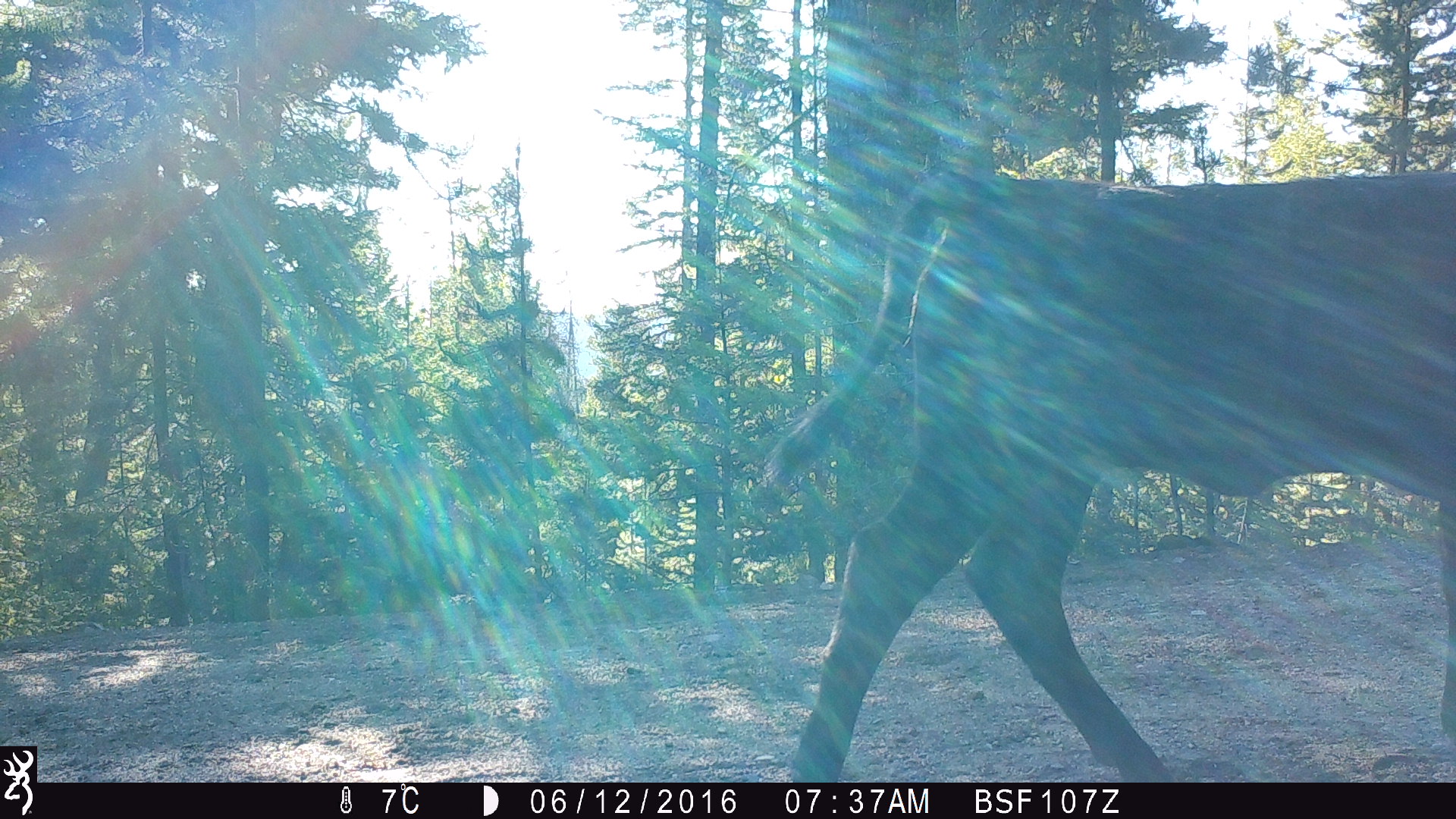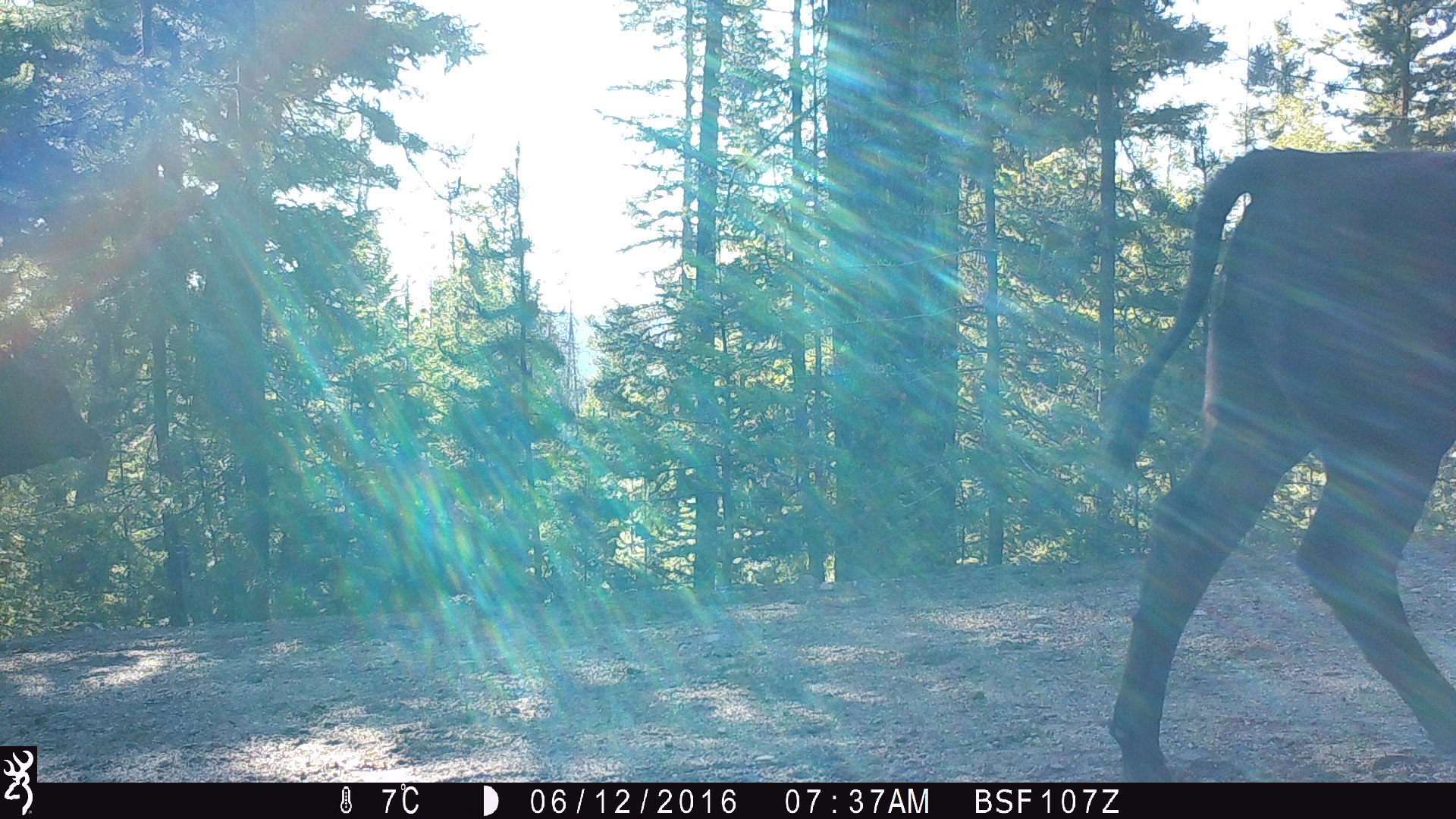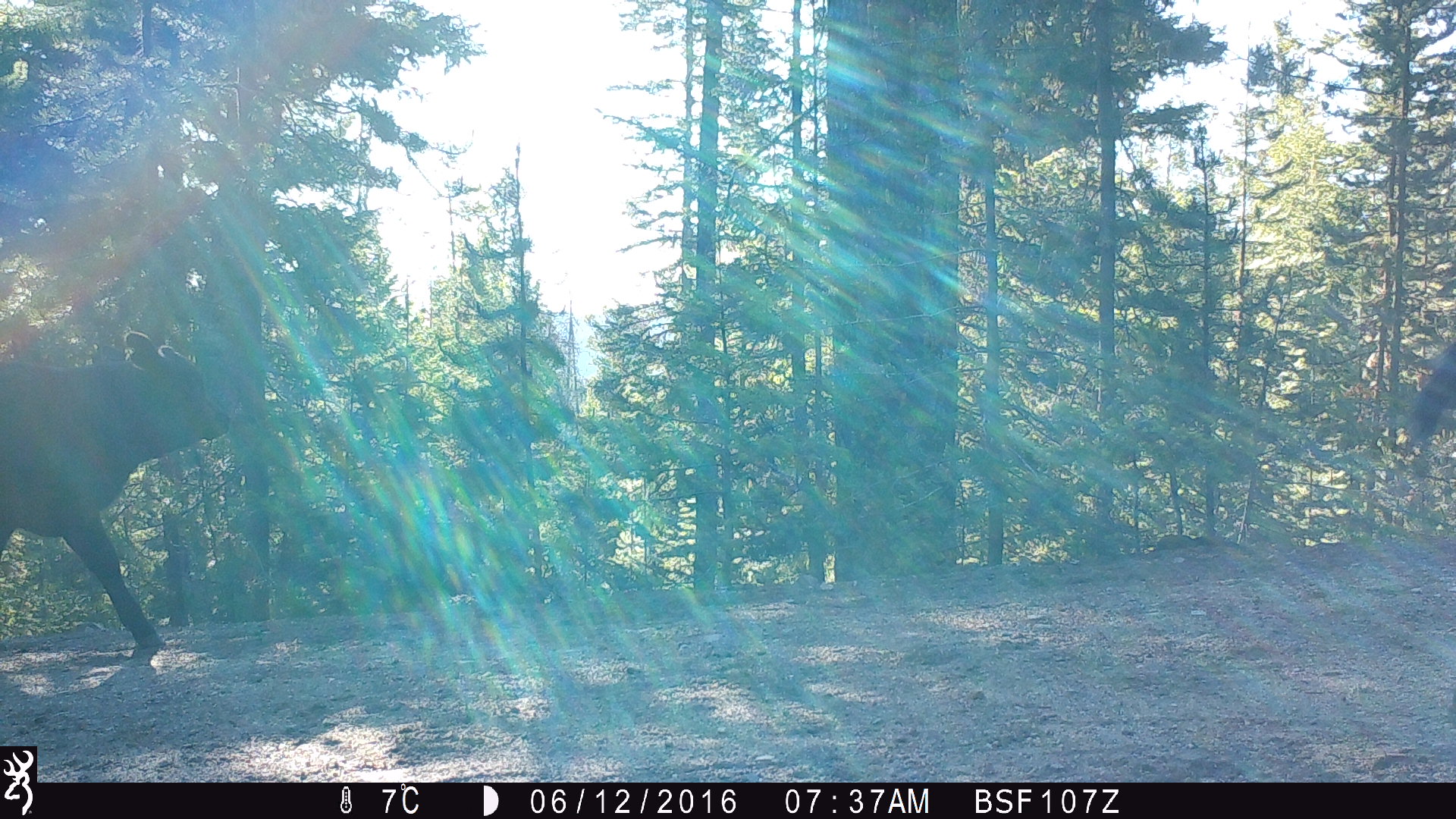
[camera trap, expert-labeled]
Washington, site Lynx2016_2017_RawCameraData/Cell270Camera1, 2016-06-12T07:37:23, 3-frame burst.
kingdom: Animalia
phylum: Chordata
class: Mammalia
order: Artiodactyla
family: Bovidae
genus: Bos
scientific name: Bos taurus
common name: domestic cattle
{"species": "domestic cattle (Bos taurus)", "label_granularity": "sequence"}